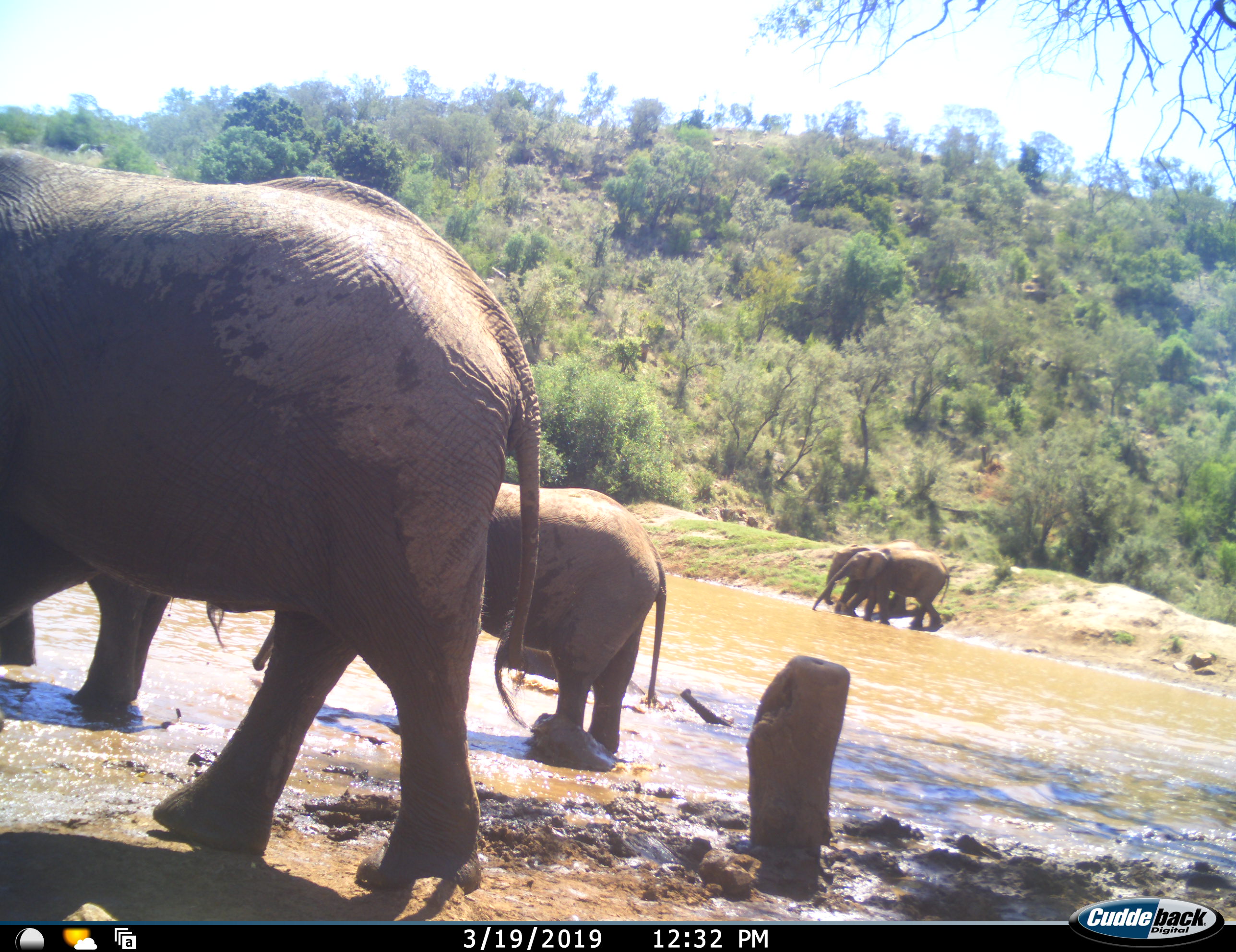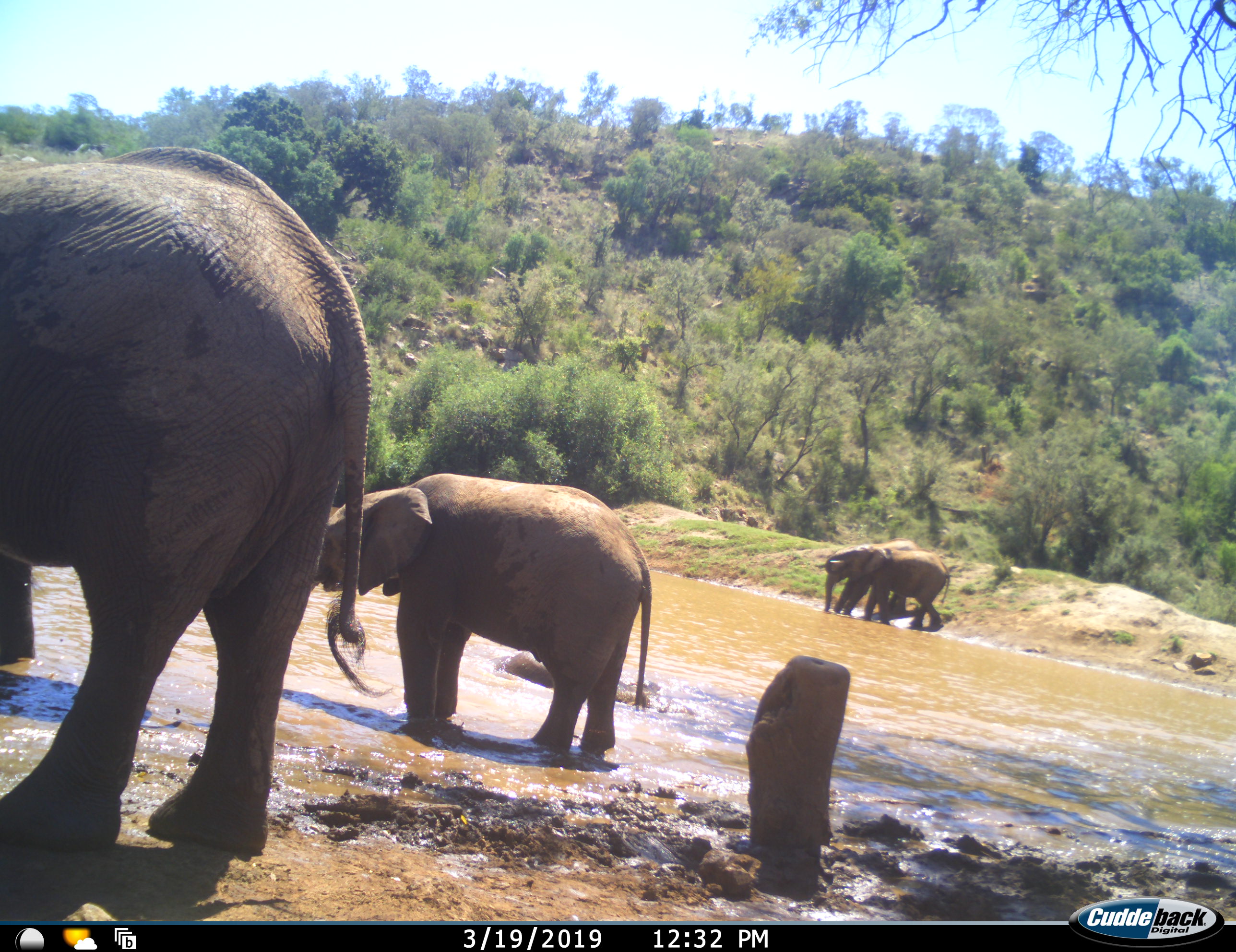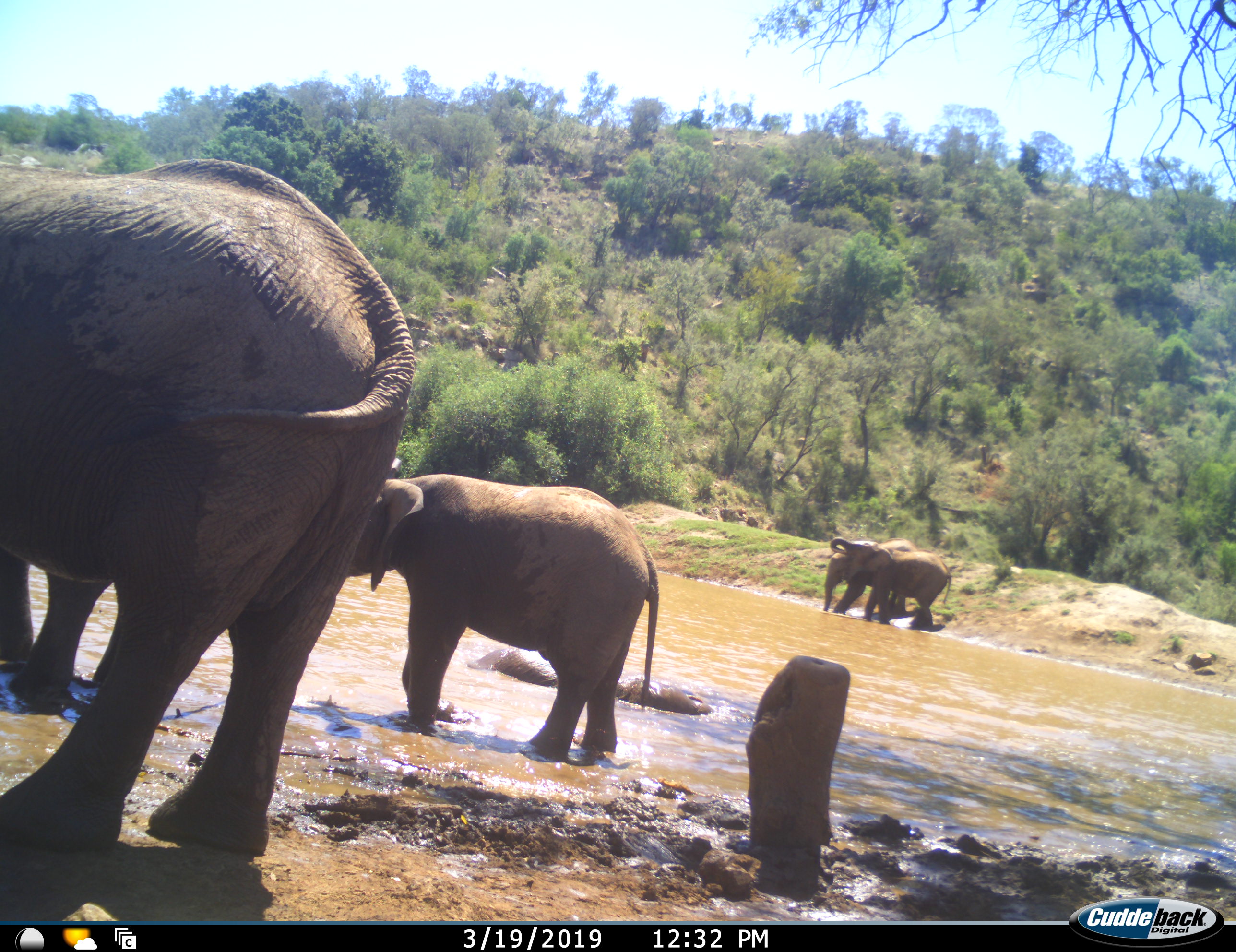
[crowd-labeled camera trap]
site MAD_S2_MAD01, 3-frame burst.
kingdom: Animalia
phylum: Chordata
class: Mammalia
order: Proboscidea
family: Elephantidae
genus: Loxodonta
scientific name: Loxodonta africana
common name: african bush elephant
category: elephant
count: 4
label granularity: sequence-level